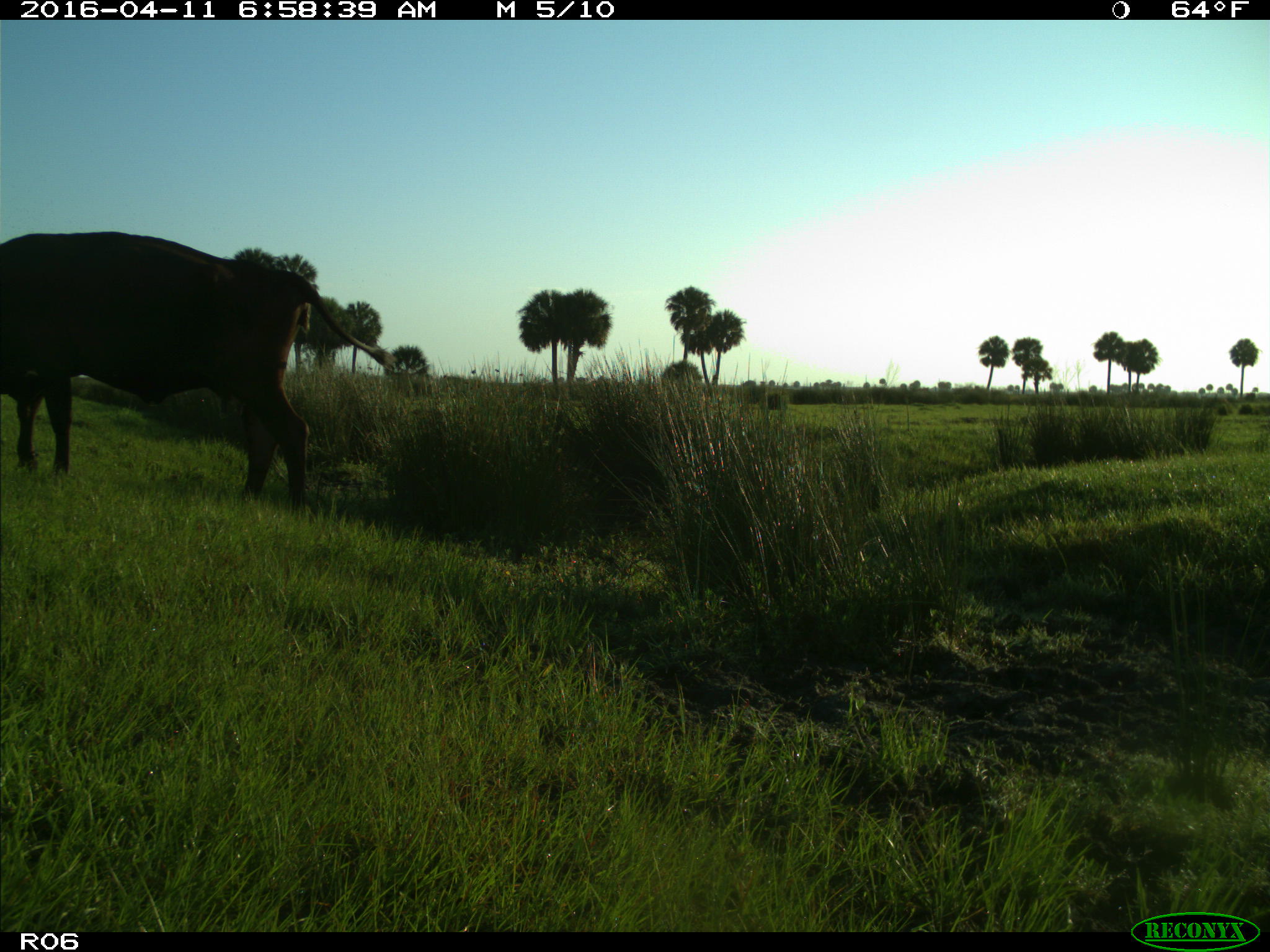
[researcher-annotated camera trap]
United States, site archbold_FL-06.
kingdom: Animalia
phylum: Chordata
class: Mammalia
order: Artiodactyla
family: Bovidae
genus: Bos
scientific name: Bos taurus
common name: domestic cow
Bos taurus (domestic cow).